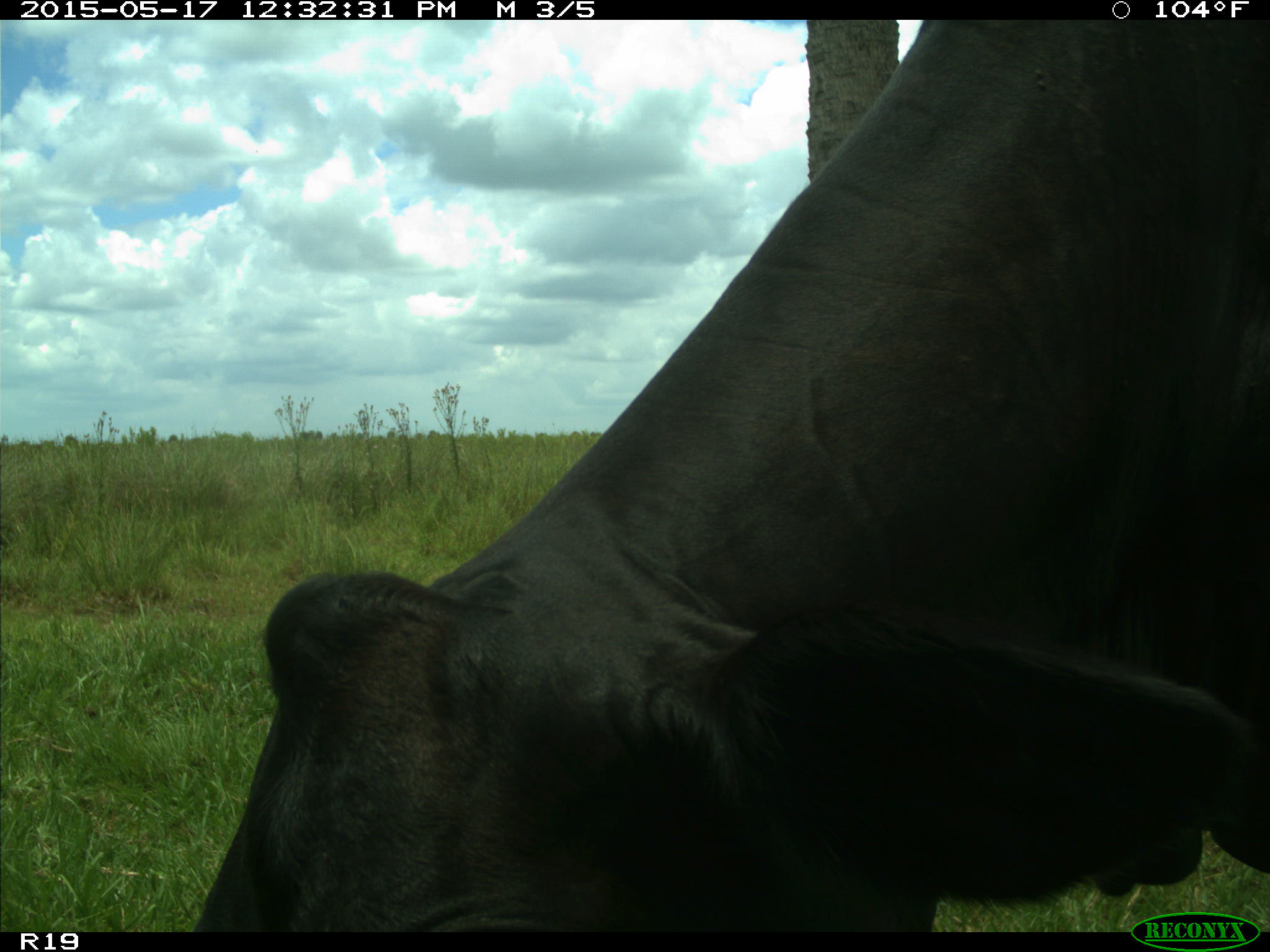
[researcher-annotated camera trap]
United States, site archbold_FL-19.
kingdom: Animalia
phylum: Chordata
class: Mammalia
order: Artiodactyla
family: Bovidae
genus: Bos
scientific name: Bos taurus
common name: domestic cow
Bos taurus (domestic cow).